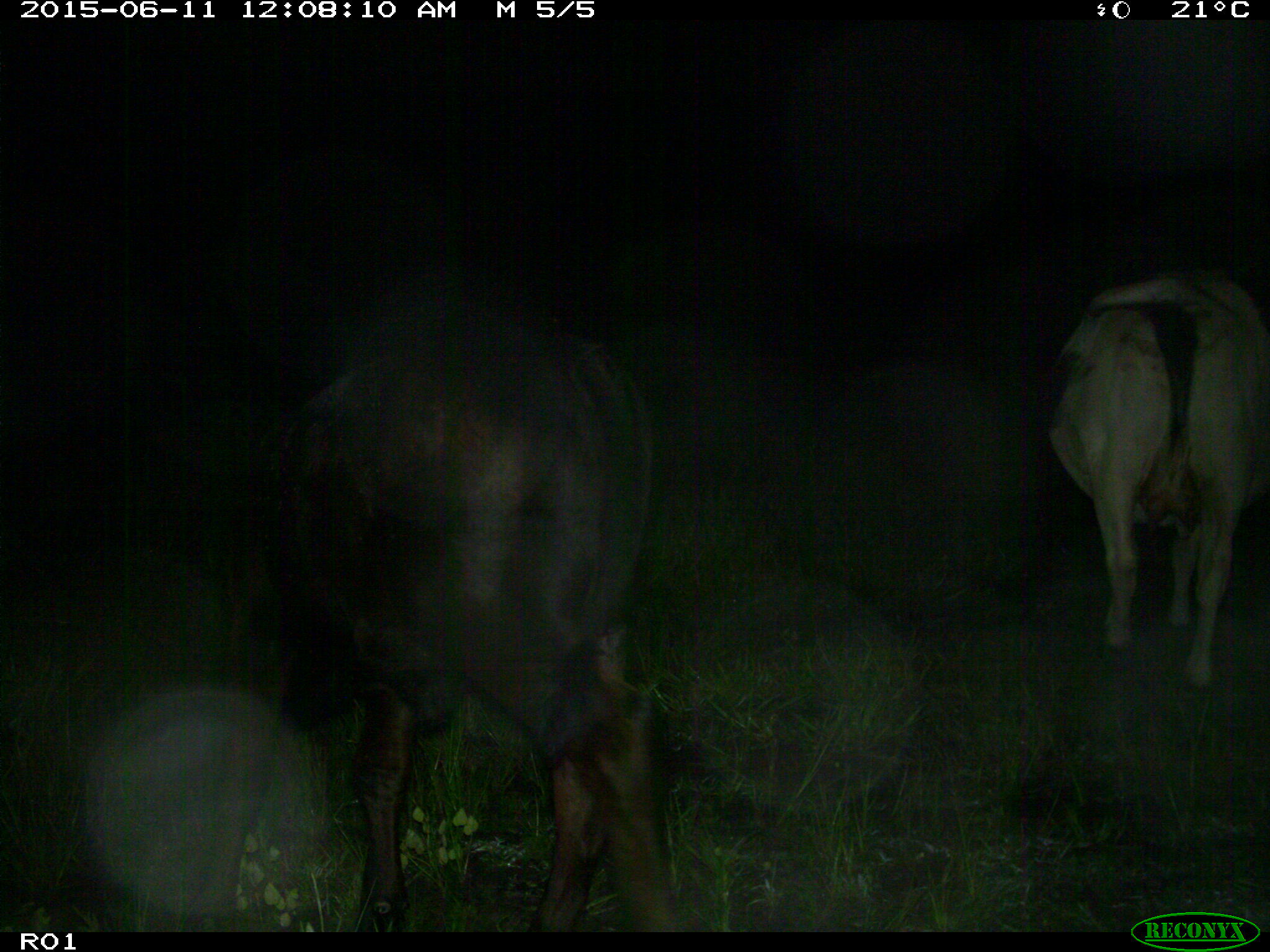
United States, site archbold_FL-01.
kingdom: Animalia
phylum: Chordata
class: Mammalia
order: Artiodactyla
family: Bovidae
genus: Bos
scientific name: Bos taurus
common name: domestic cow